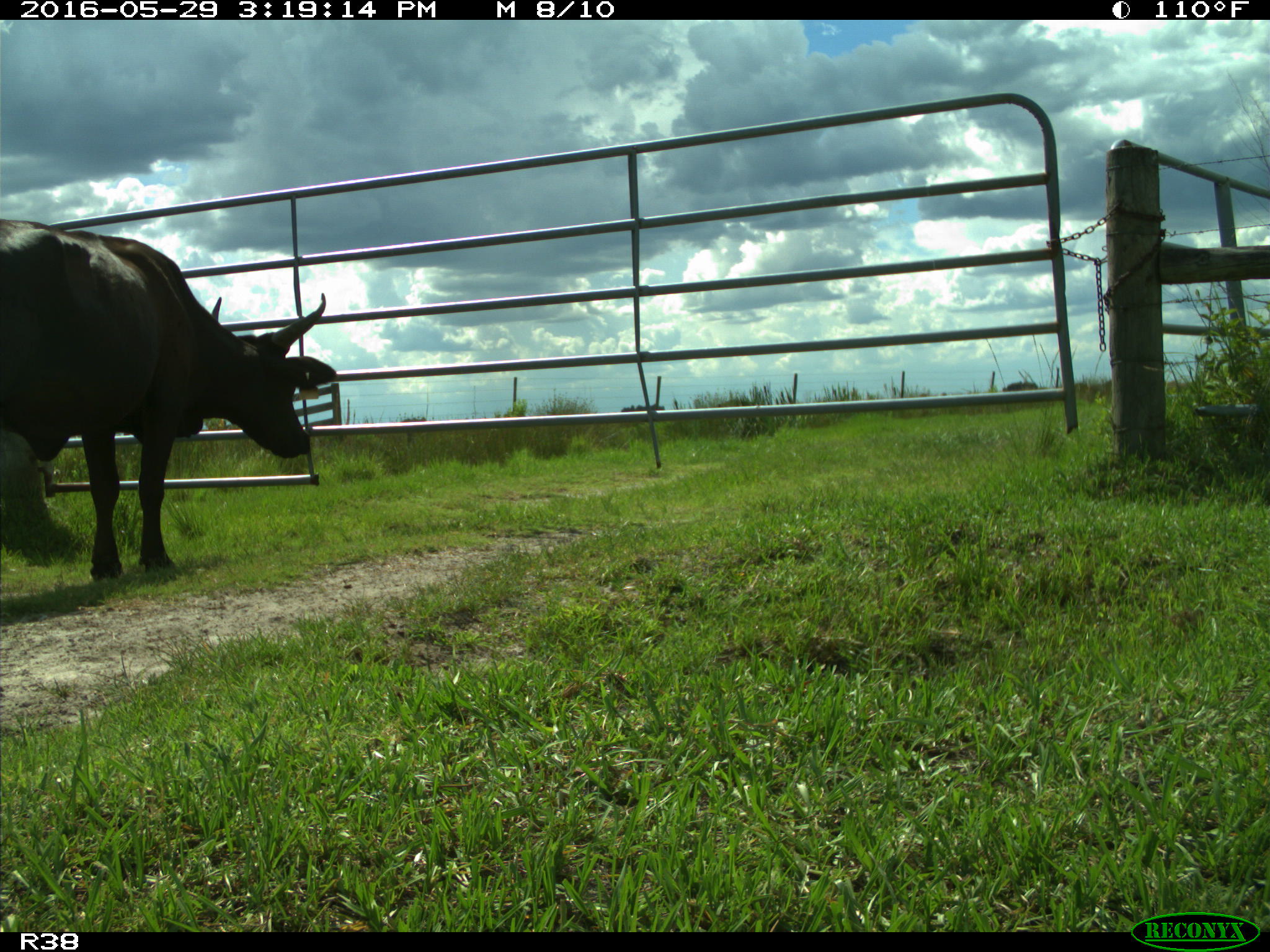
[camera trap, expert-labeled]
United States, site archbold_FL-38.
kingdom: Animalia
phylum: Chordata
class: Mammalia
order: Artiodactyla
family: Bovidae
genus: Bos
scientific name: Bos taurus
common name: domestic cow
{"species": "Bos taurus (domestic cow)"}